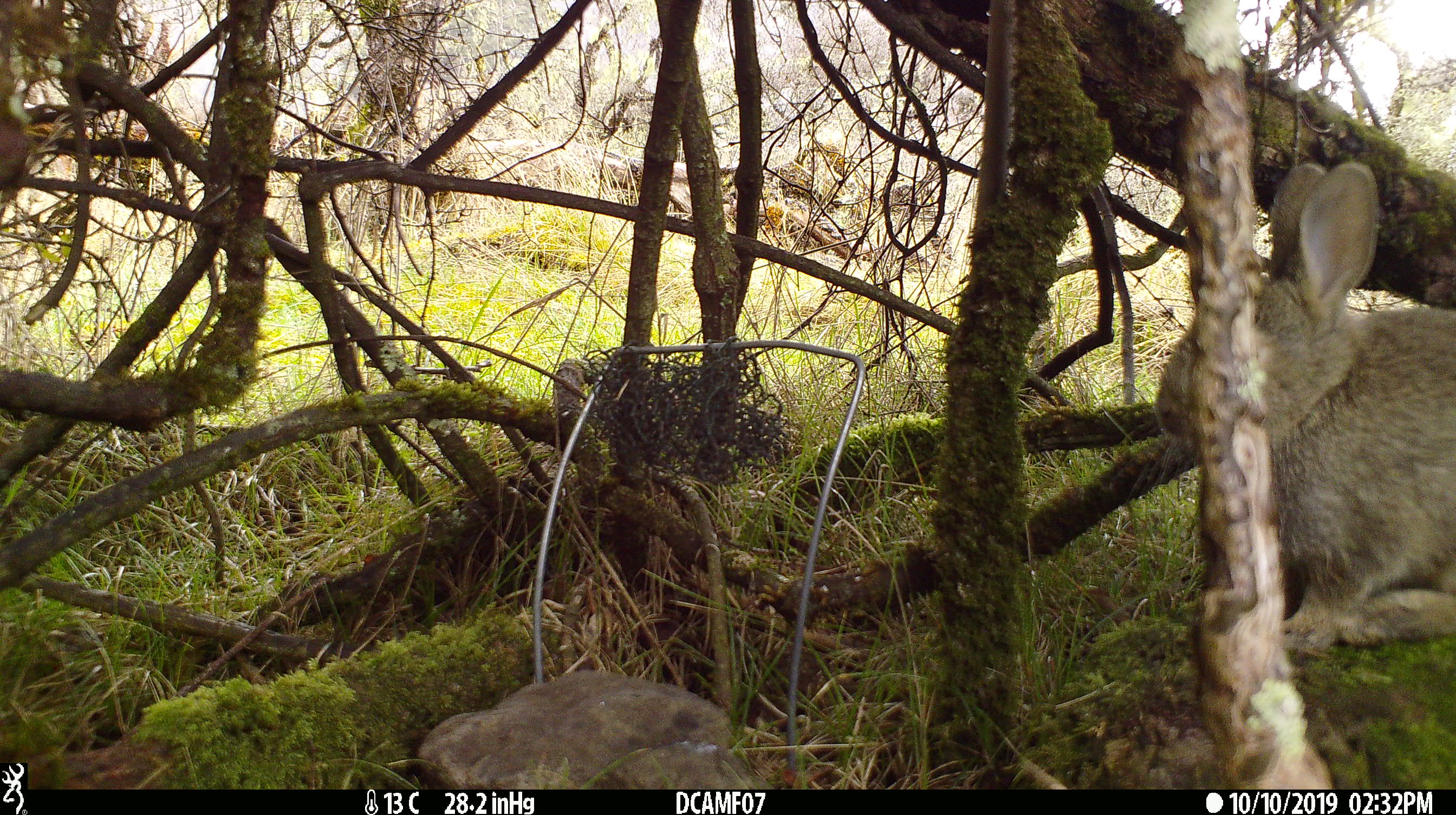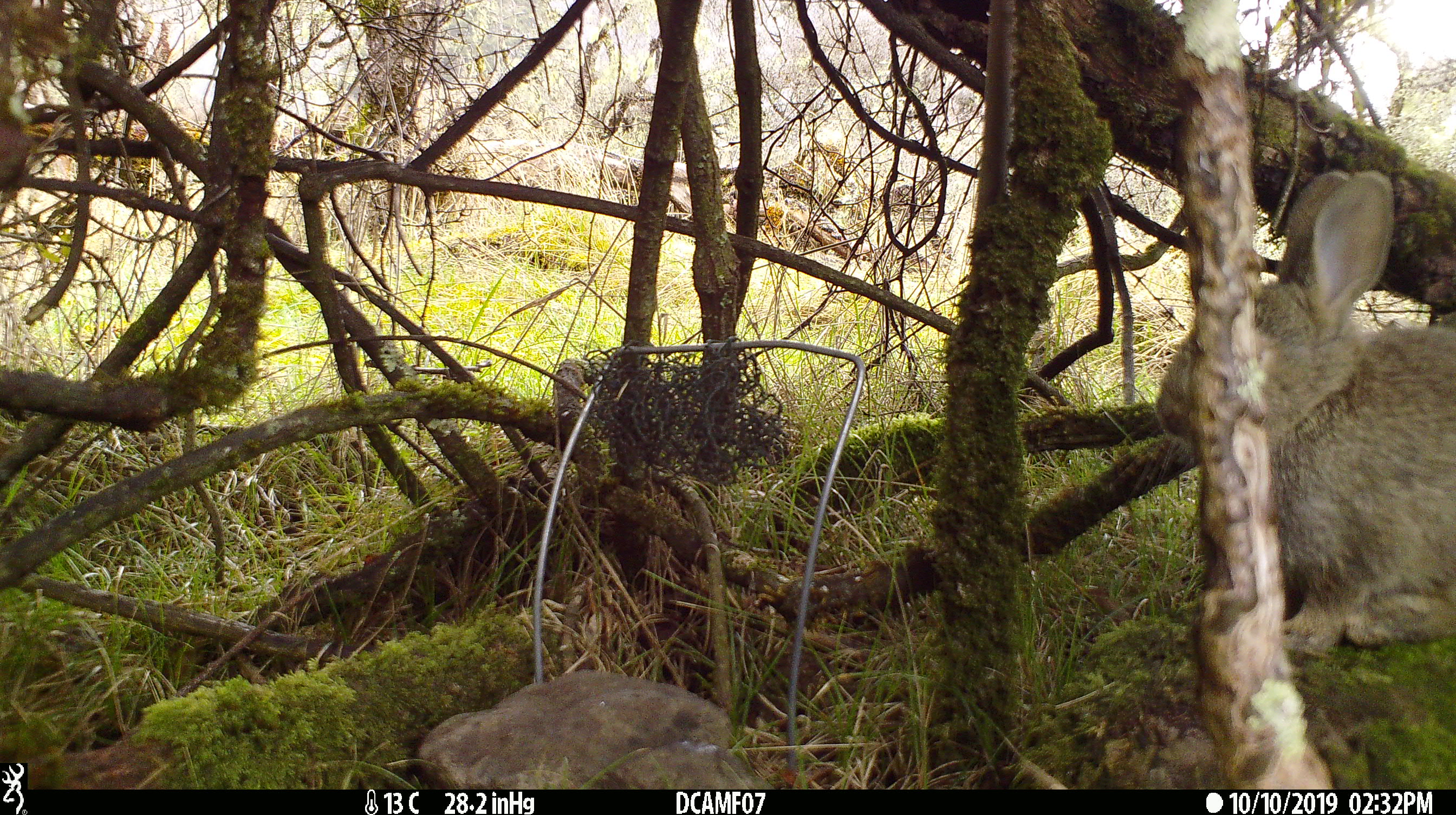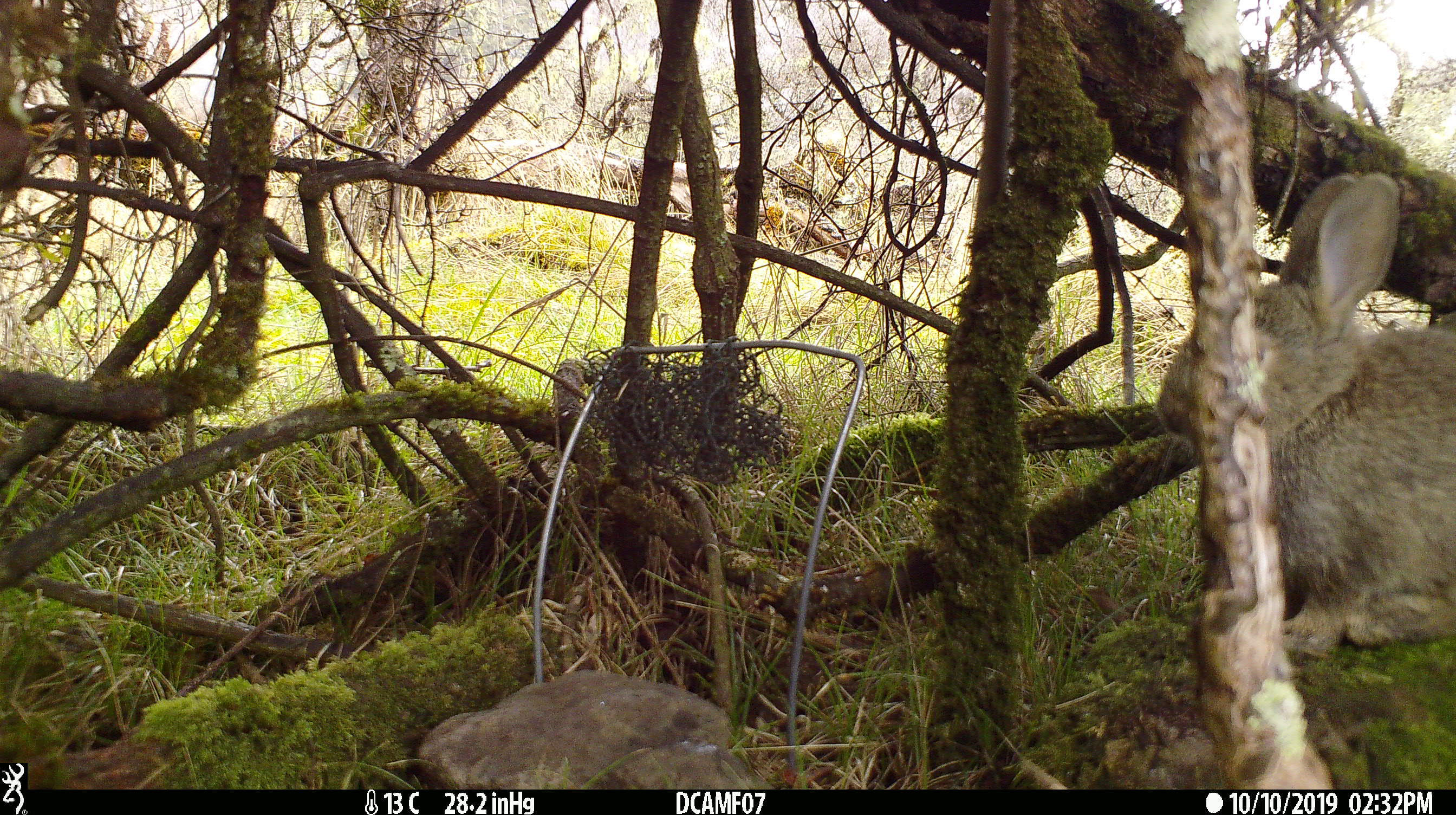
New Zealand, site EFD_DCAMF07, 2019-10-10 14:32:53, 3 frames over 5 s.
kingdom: Animalia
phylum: Chordata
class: Mammalia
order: Lagomorpha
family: Leporidae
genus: Oryctolagus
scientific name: Oryctolagus cuniculus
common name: european rabbit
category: rabbit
Rabbit (european rabbit) (Oryctolagus cuniculus).